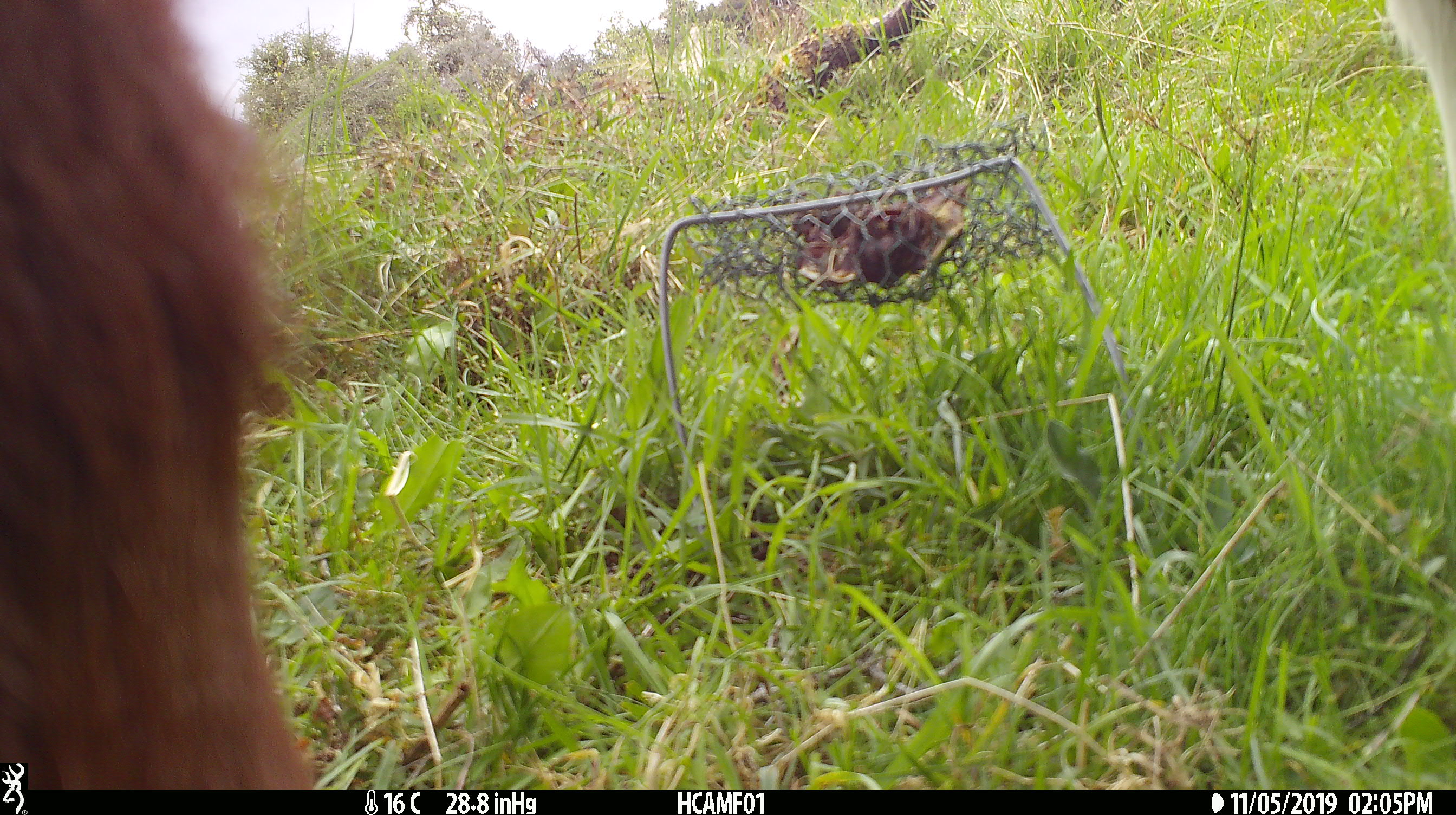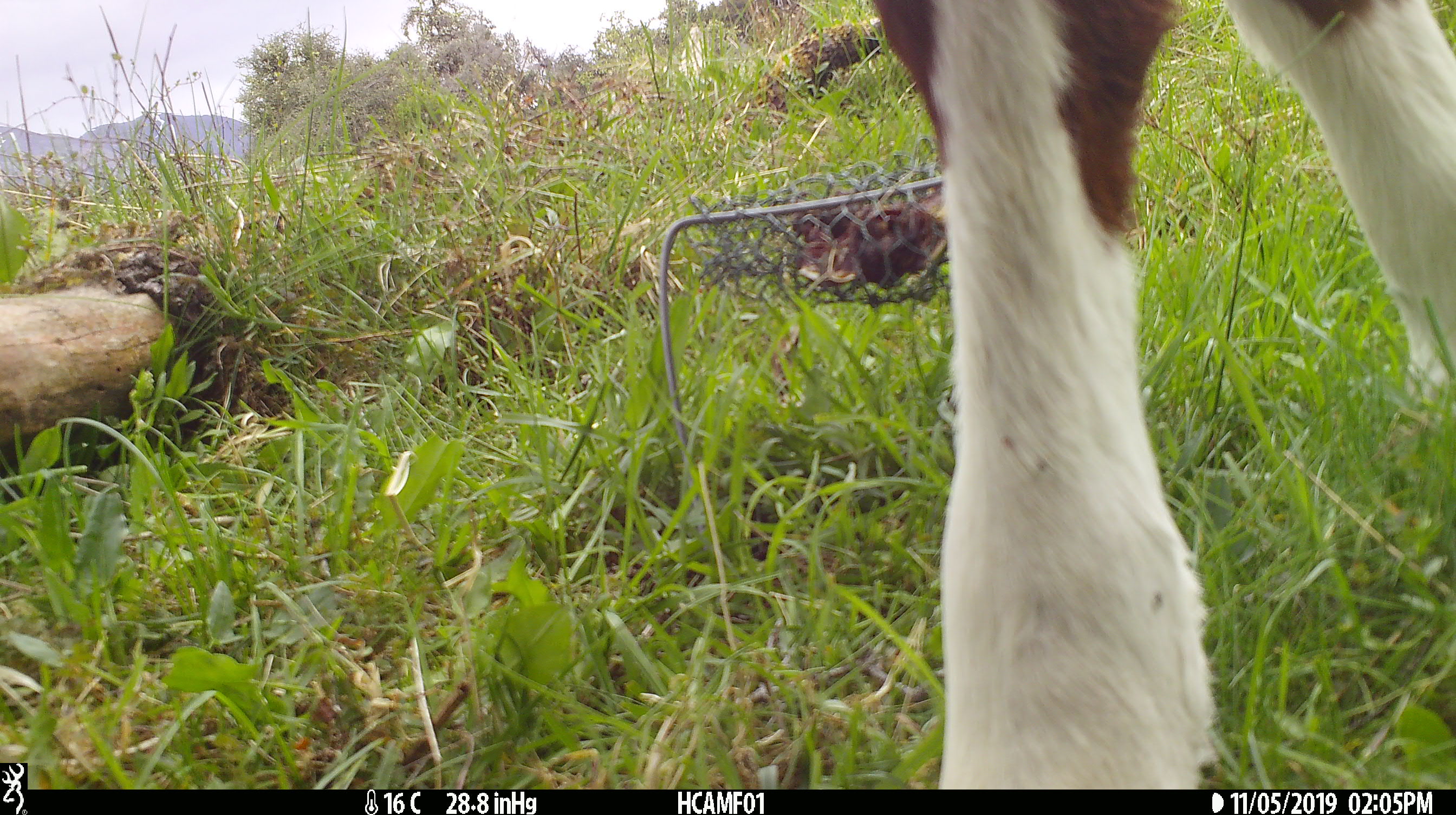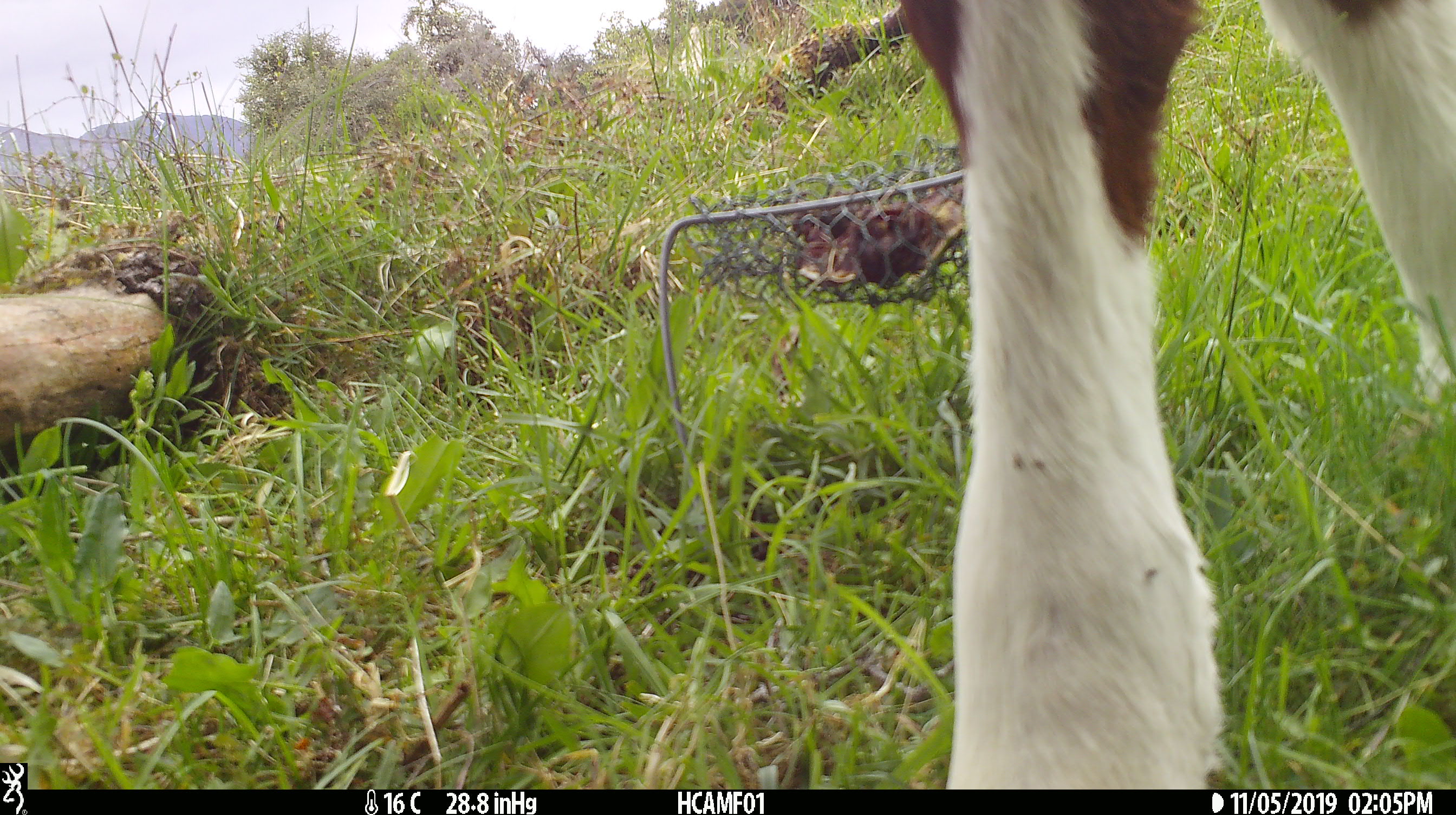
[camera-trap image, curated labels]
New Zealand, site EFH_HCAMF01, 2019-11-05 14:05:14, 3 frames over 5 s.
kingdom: Animalia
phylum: Chordata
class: Mammalia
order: Artiodactyla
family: Bovidae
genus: Bos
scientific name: Bos taurus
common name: domestic cow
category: cow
Cow (domestic cow) (Bos taurus).